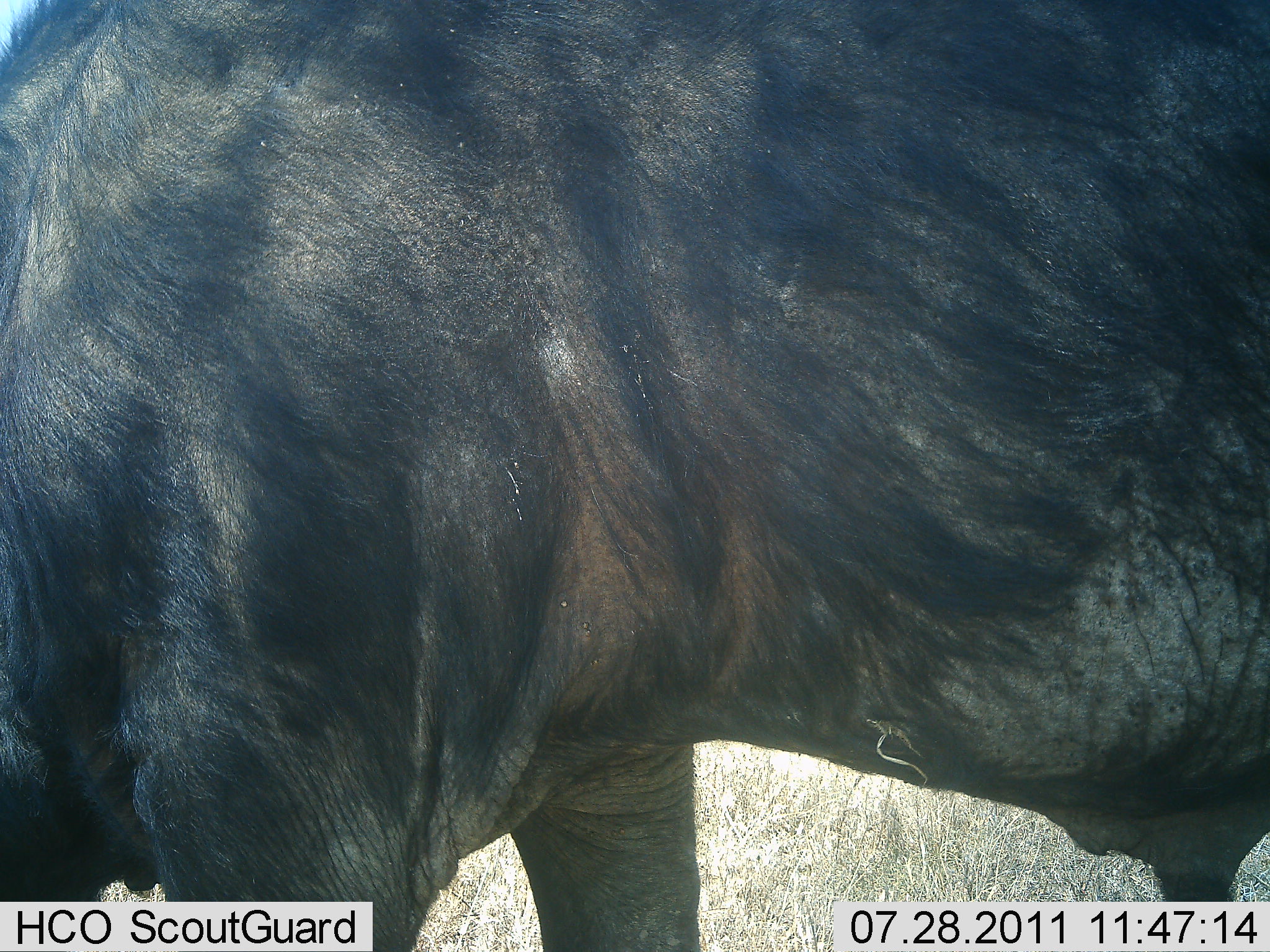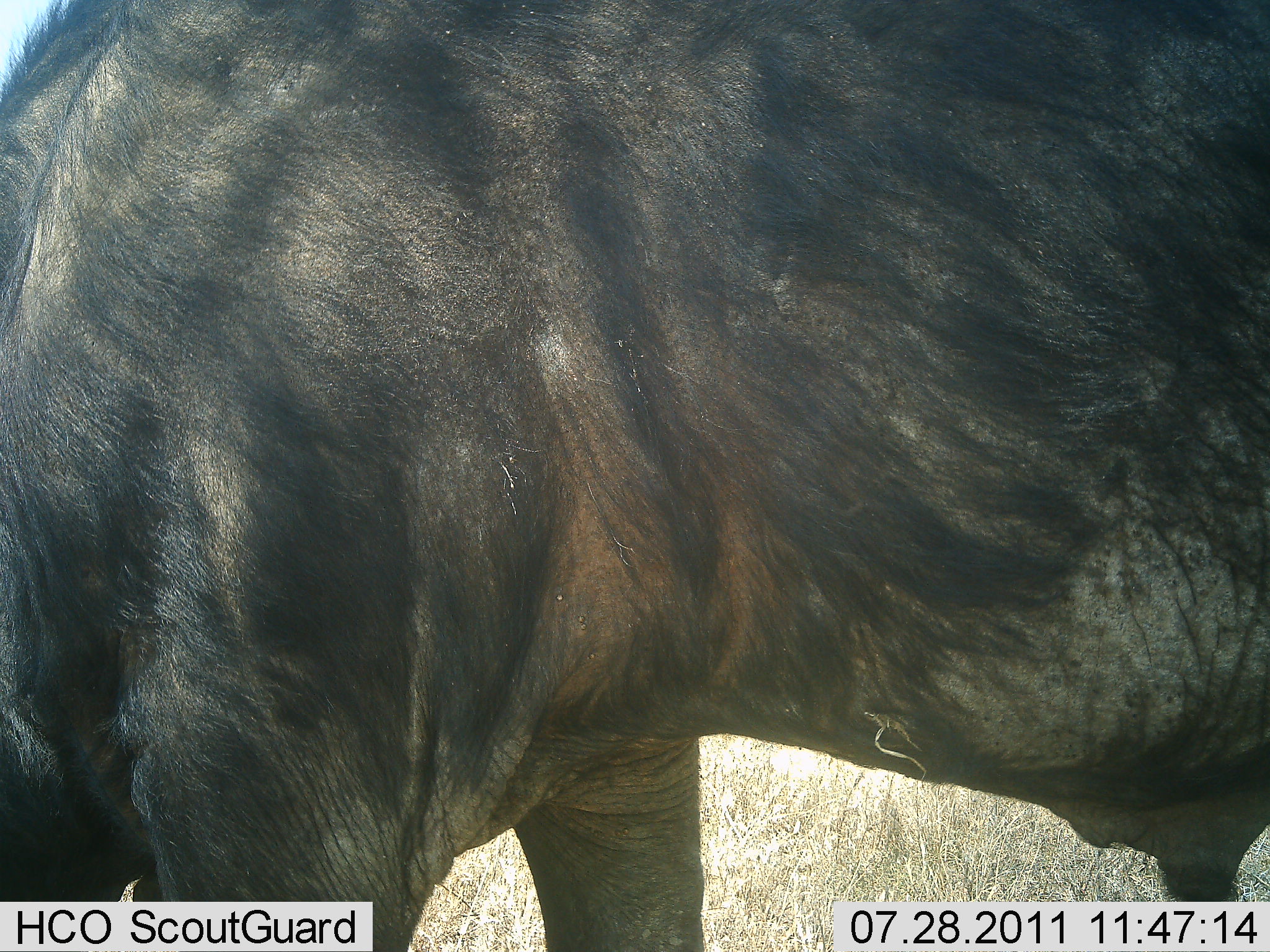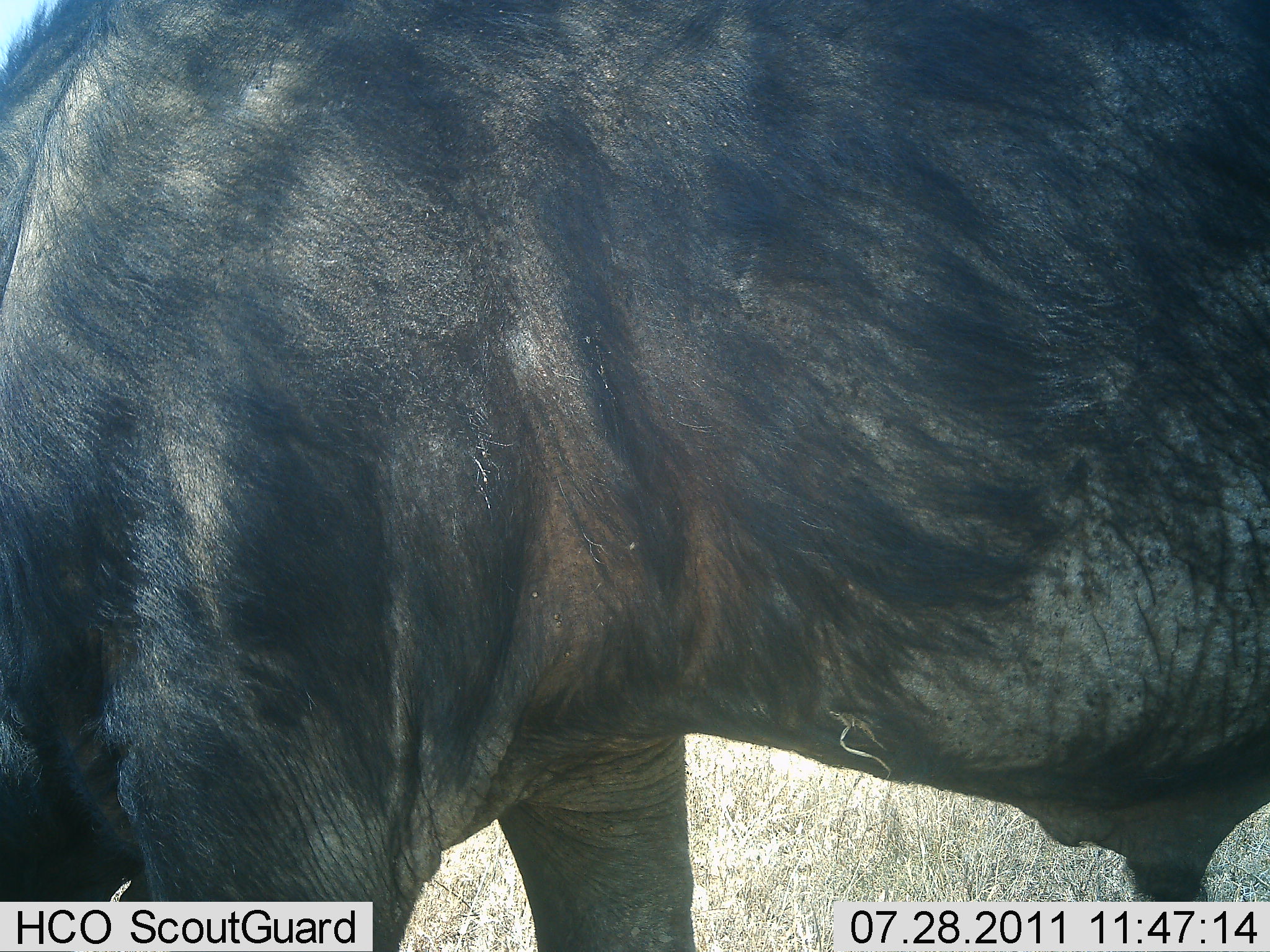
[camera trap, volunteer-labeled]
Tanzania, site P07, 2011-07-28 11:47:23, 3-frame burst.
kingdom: Animalia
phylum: Chordata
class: Mammalia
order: Artiodactyla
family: Bovidae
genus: Connochaetes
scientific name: Connochaetes taurinus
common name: blue wildebeest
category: wildebeest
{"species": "wildebeest (blue wildebeest) (Connochaetes taurinus)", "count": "1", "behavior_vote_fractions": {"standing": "91%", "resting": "0%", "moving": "0%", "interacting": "0%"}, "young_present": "0%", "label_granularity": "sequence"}